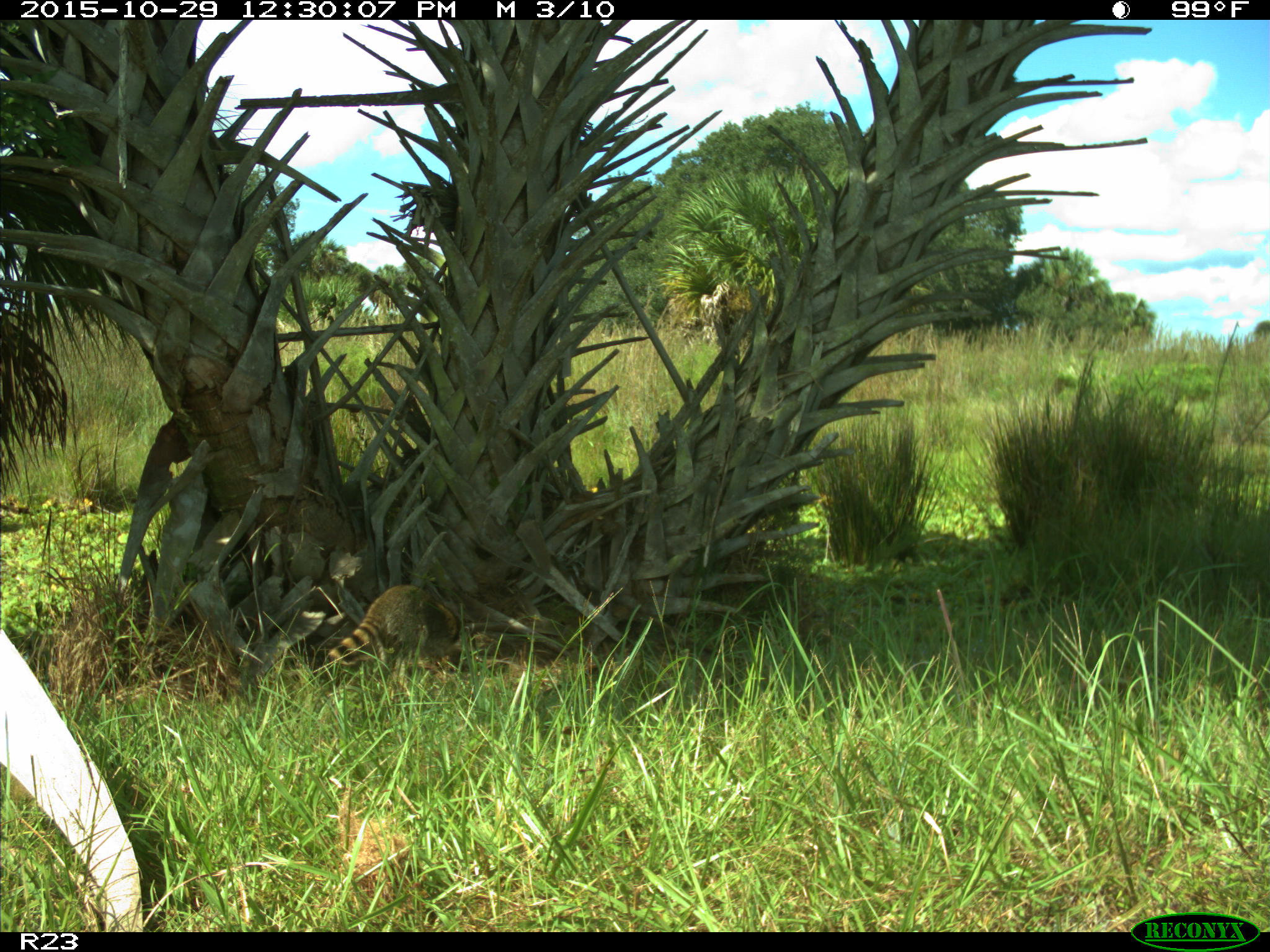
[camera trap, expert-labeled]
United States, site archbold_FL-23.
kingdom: Animalia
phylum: Chordata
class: Mammalia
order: Carnivora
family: Procyonidae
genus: Procyon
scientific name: Procyon lotor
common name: common raccoon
Procyon lotor (common raccoon).